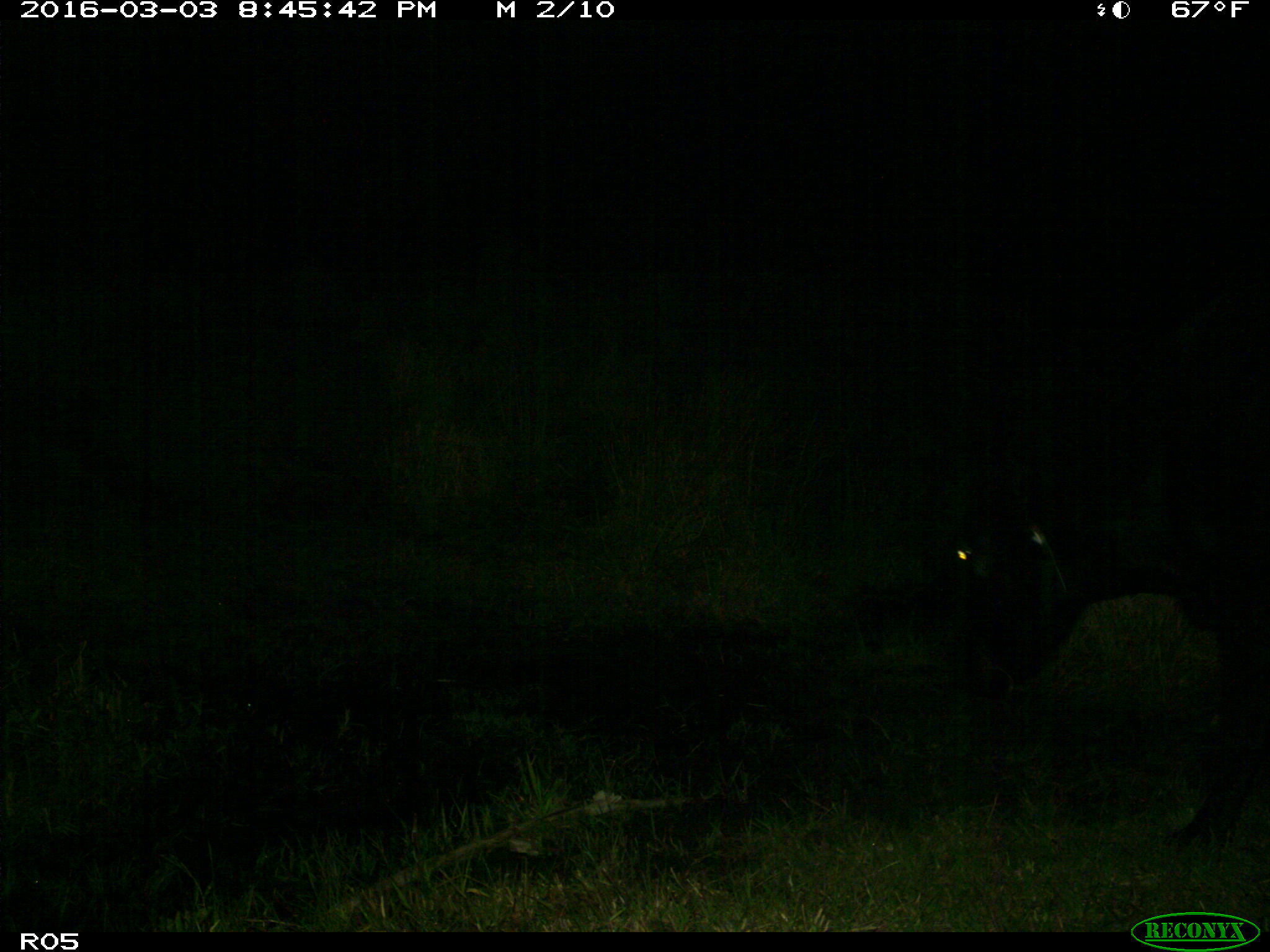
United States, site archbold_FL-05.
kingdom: Animalia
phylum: Chordata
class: Mammalia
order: Artiodactyla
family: Bovidae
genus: Bos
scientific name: Bos taurus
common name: domestic cow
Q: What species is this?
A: Bos taurus (domestic cow).